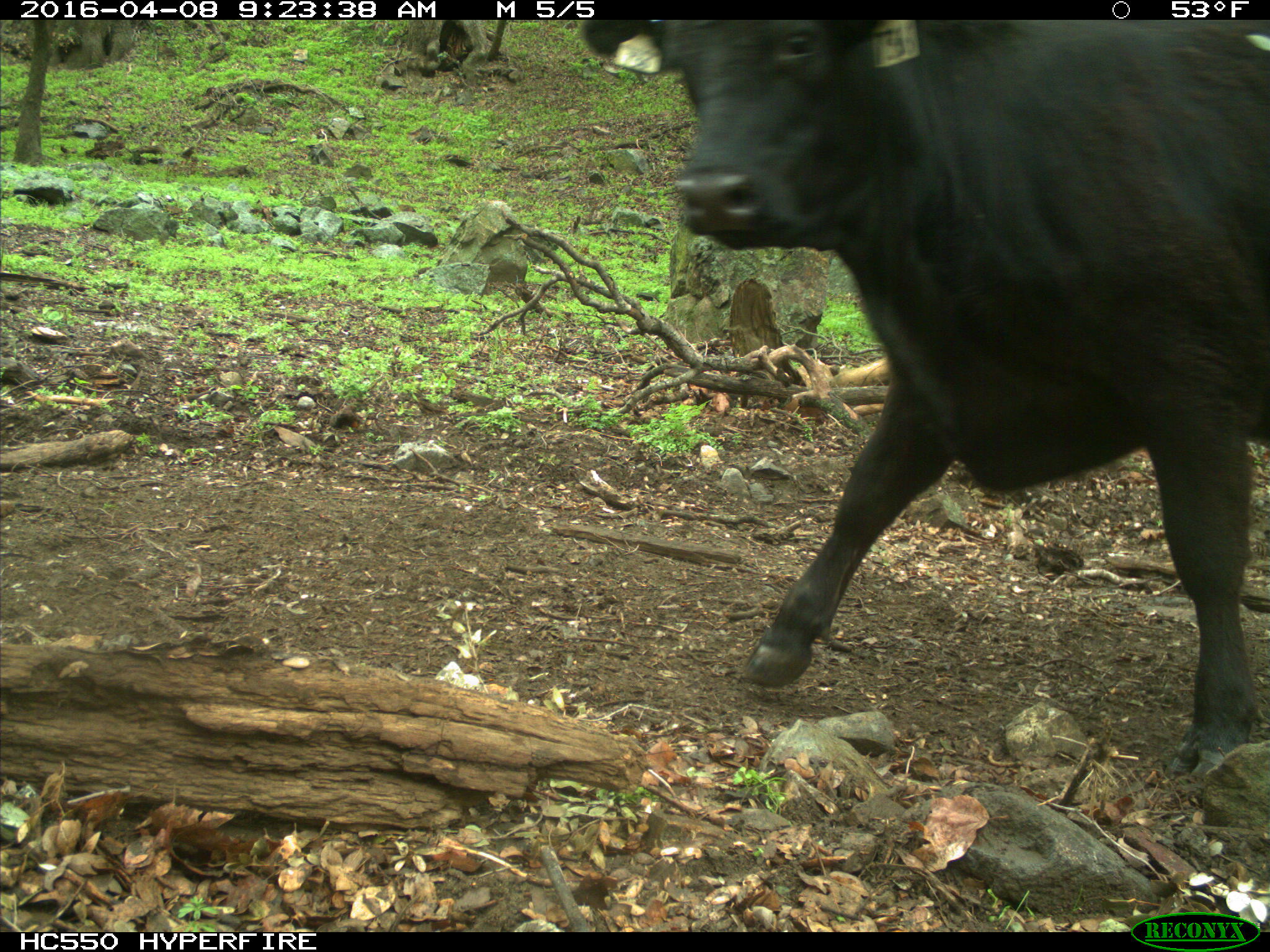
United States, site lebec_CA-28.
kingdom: Animalia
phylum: Chordata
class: Mammalia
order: Artiodactyla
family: Bovidae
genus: Bos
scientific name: Bos taurus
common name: domestic cow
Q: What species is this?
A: Bos taurus (domestic cow).